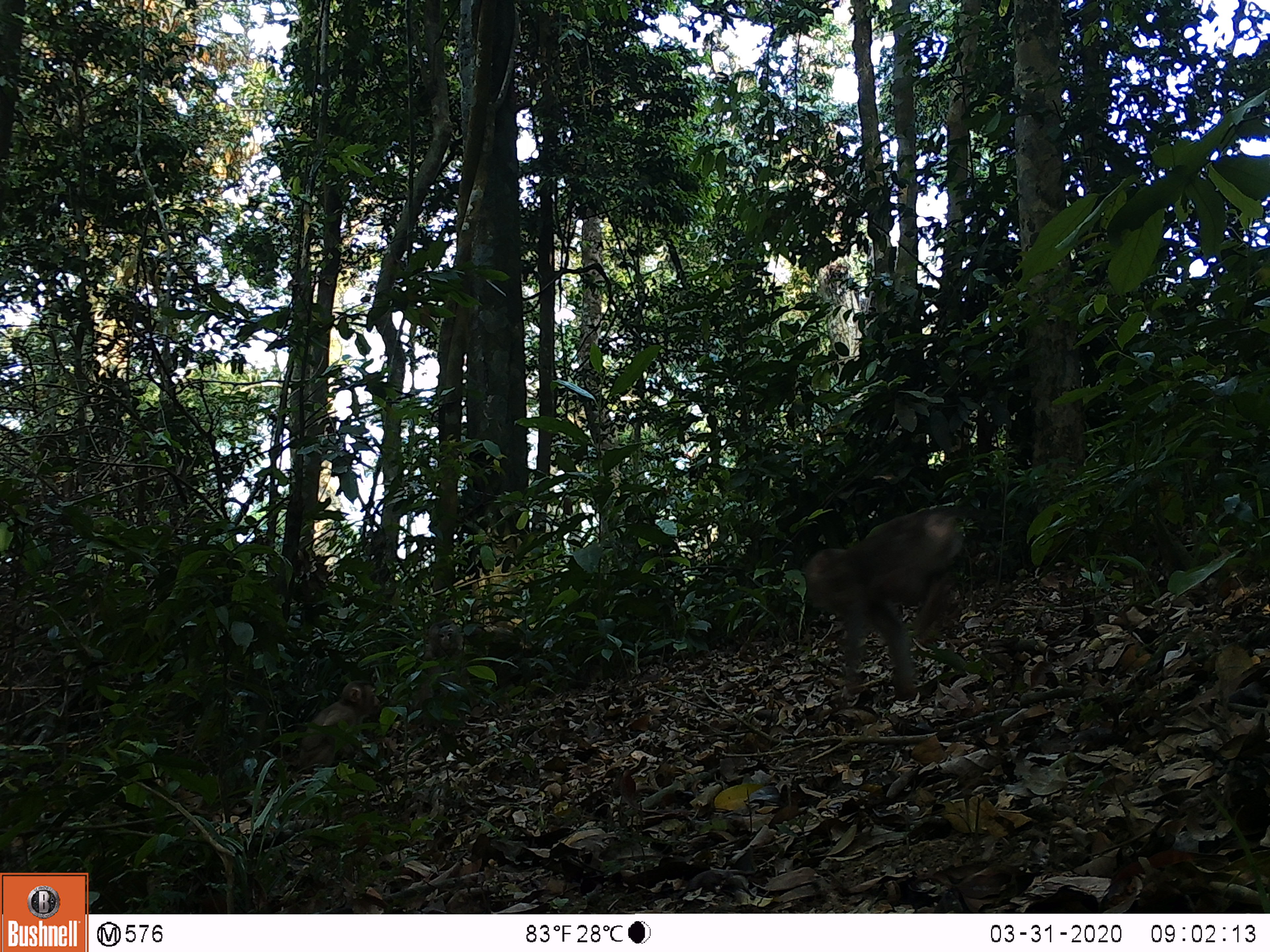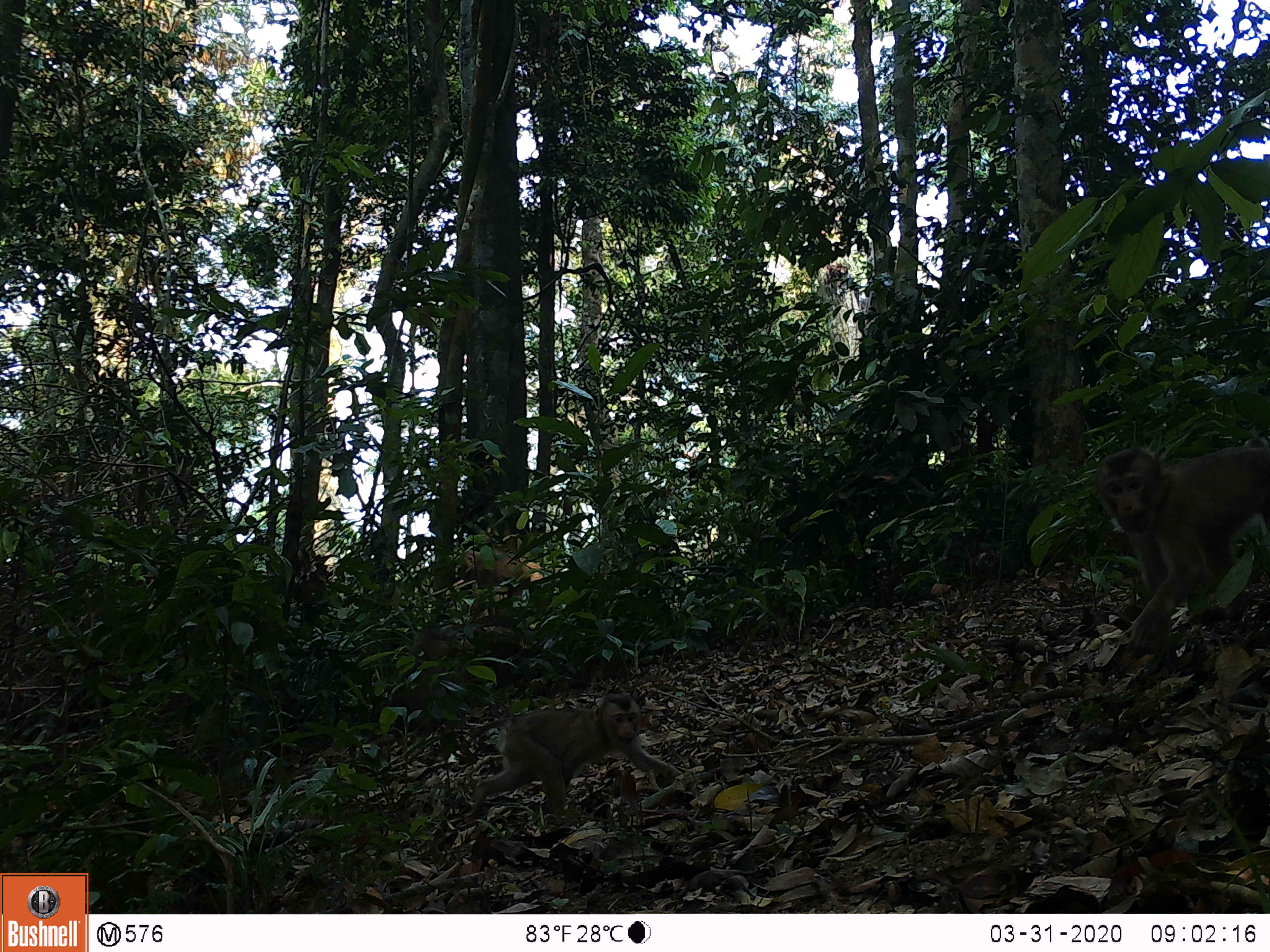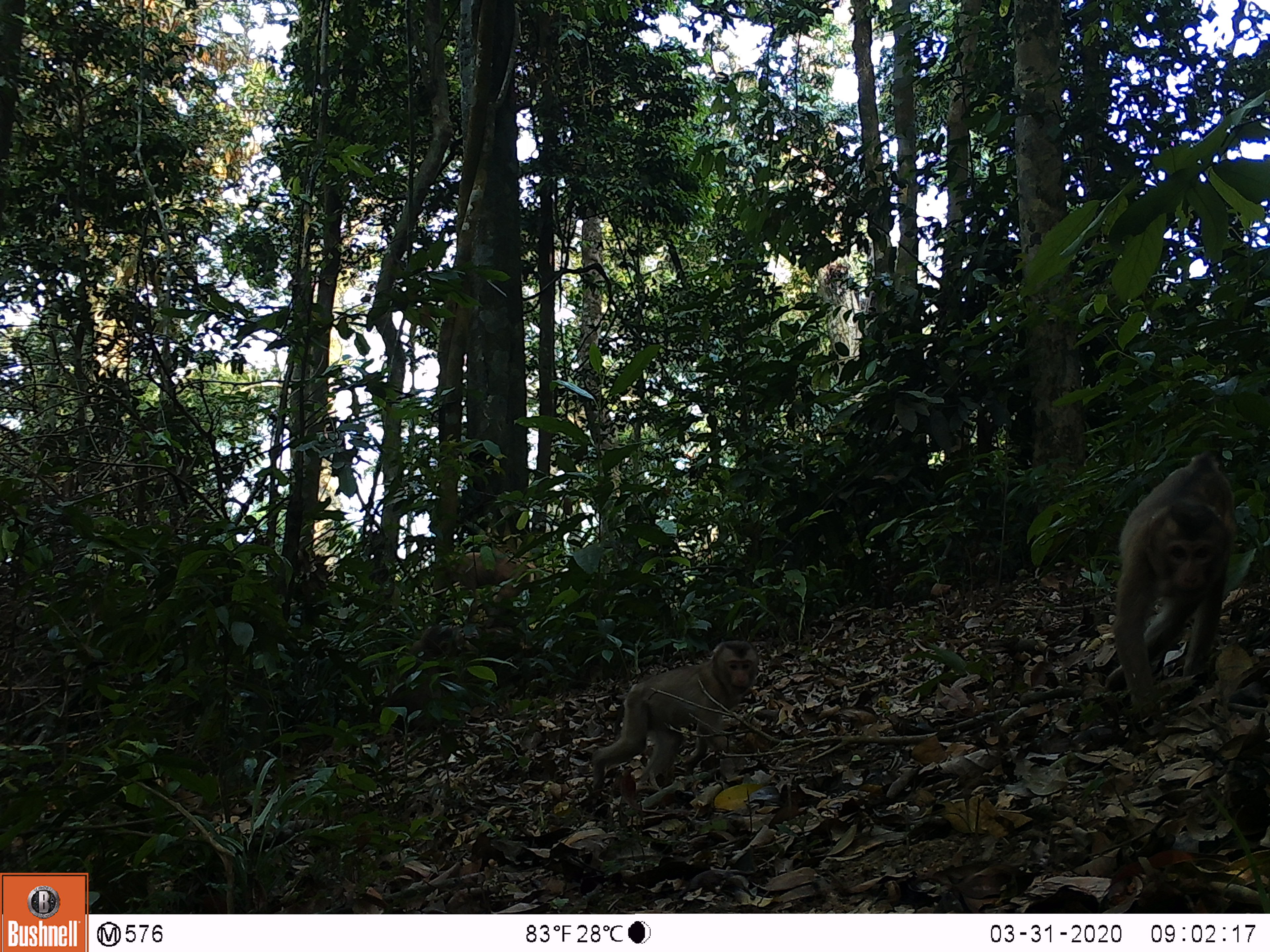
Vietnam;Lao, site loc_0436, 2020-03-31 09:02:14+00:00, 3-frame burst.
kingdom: Animalia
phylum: Chordata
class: Mammalia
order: Primates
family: Cercopithecidae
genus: Macaca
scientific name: Macaca nemestrina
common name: pig-tailed macaque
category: pig tailed macaque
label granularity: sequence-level